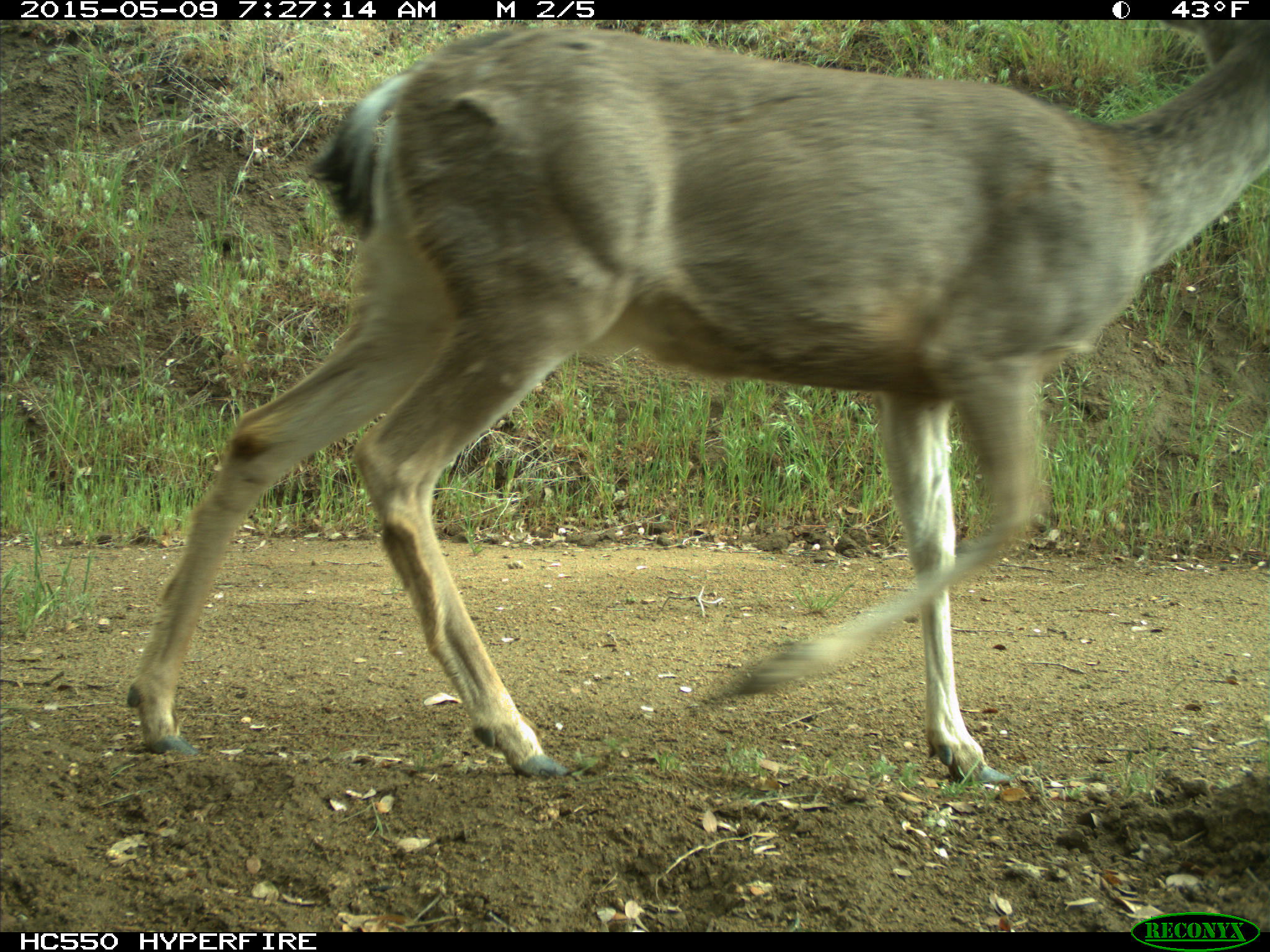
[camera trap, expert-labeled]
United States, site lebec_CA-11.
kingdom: Animalia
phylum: Chordata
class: Mammalia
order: Artiodactyla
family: Cervidae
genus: Odocoileus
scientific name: Odocoileus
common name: deer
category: unidentified deer